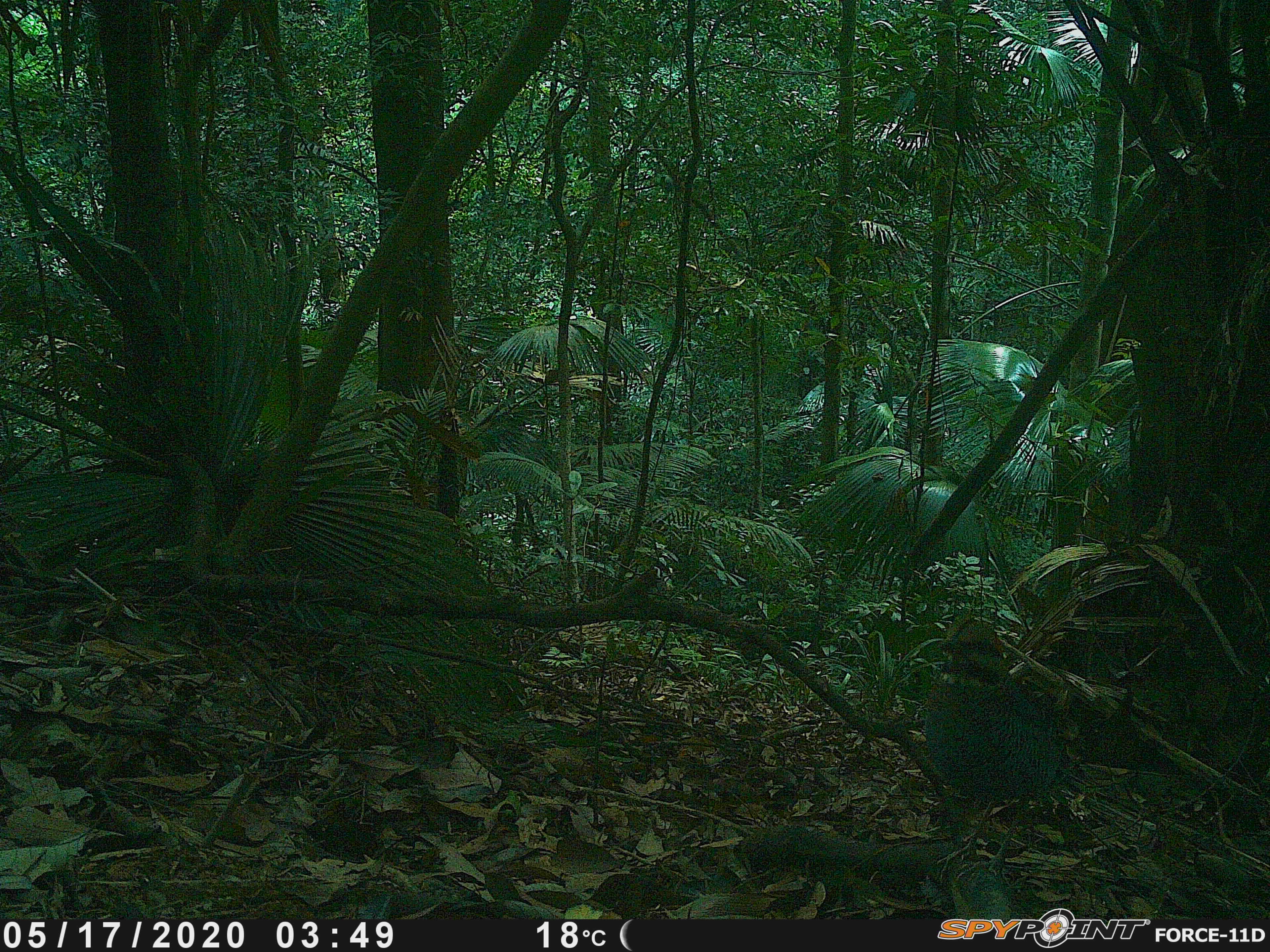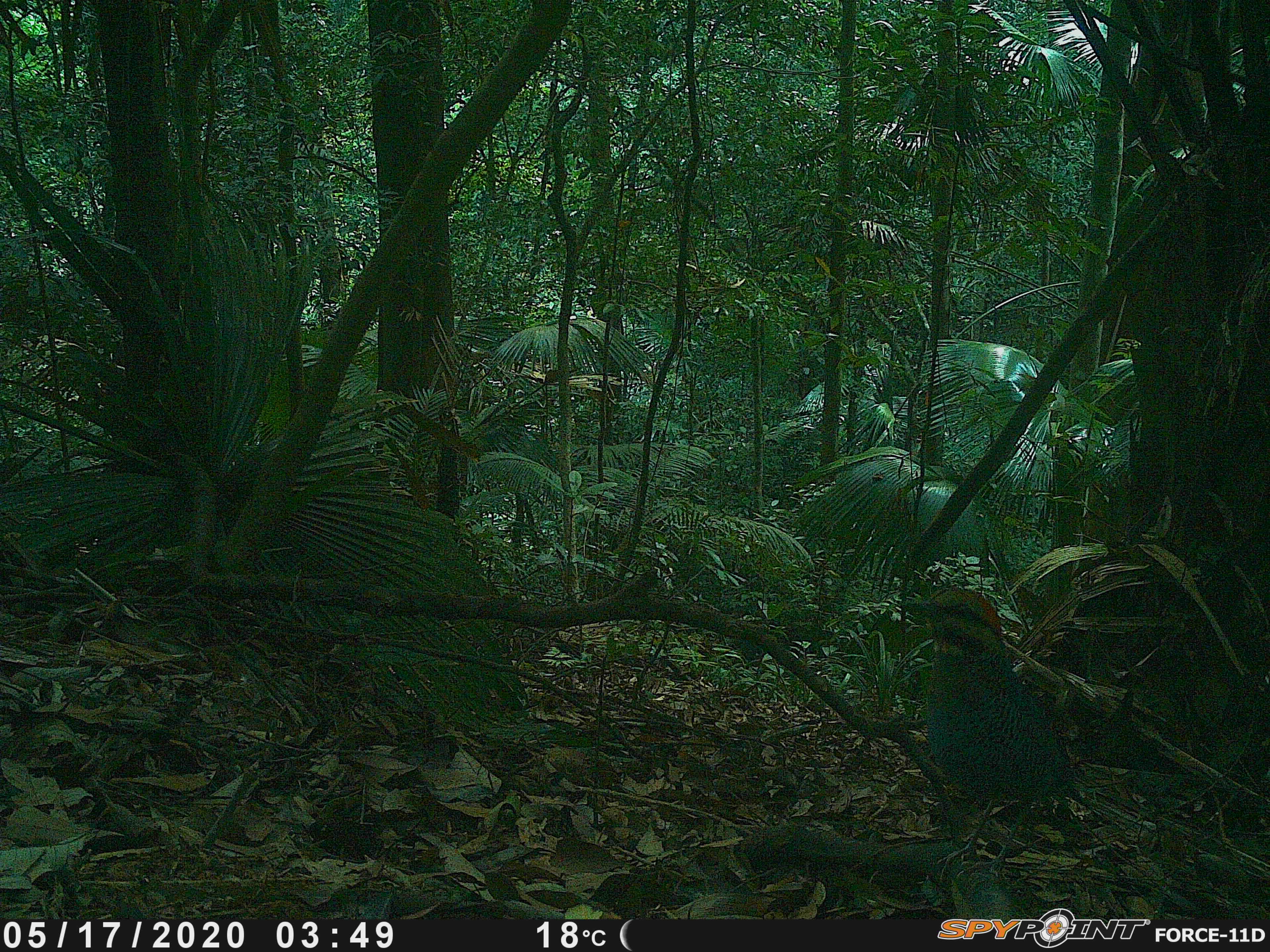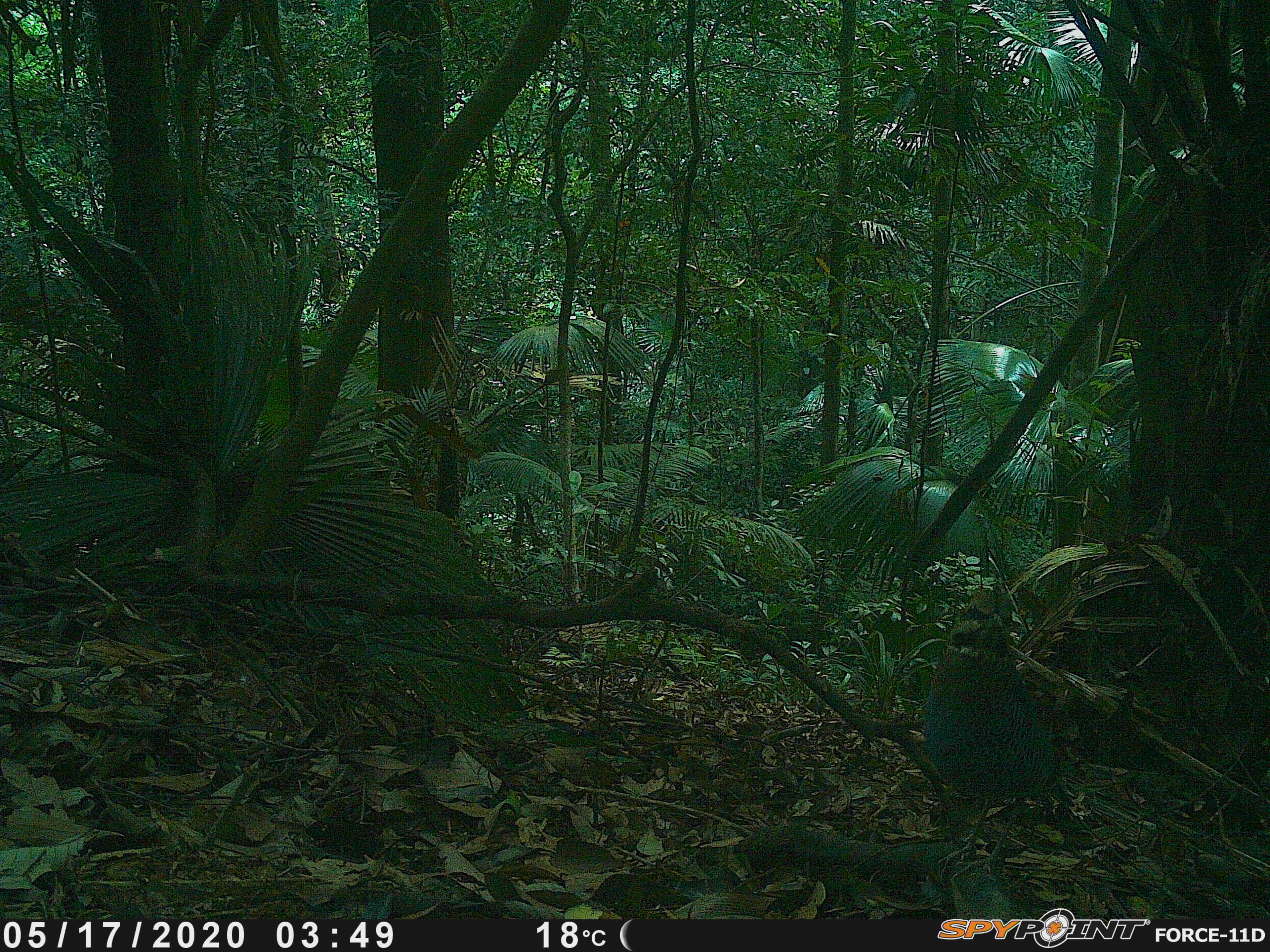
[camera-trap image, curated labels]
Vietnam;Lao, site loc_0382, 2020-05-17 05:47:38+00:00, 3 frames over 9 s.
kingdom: Animalia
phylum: Chordata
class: Aves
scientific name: Aves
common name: bird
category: unidentified bird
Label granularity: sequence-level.